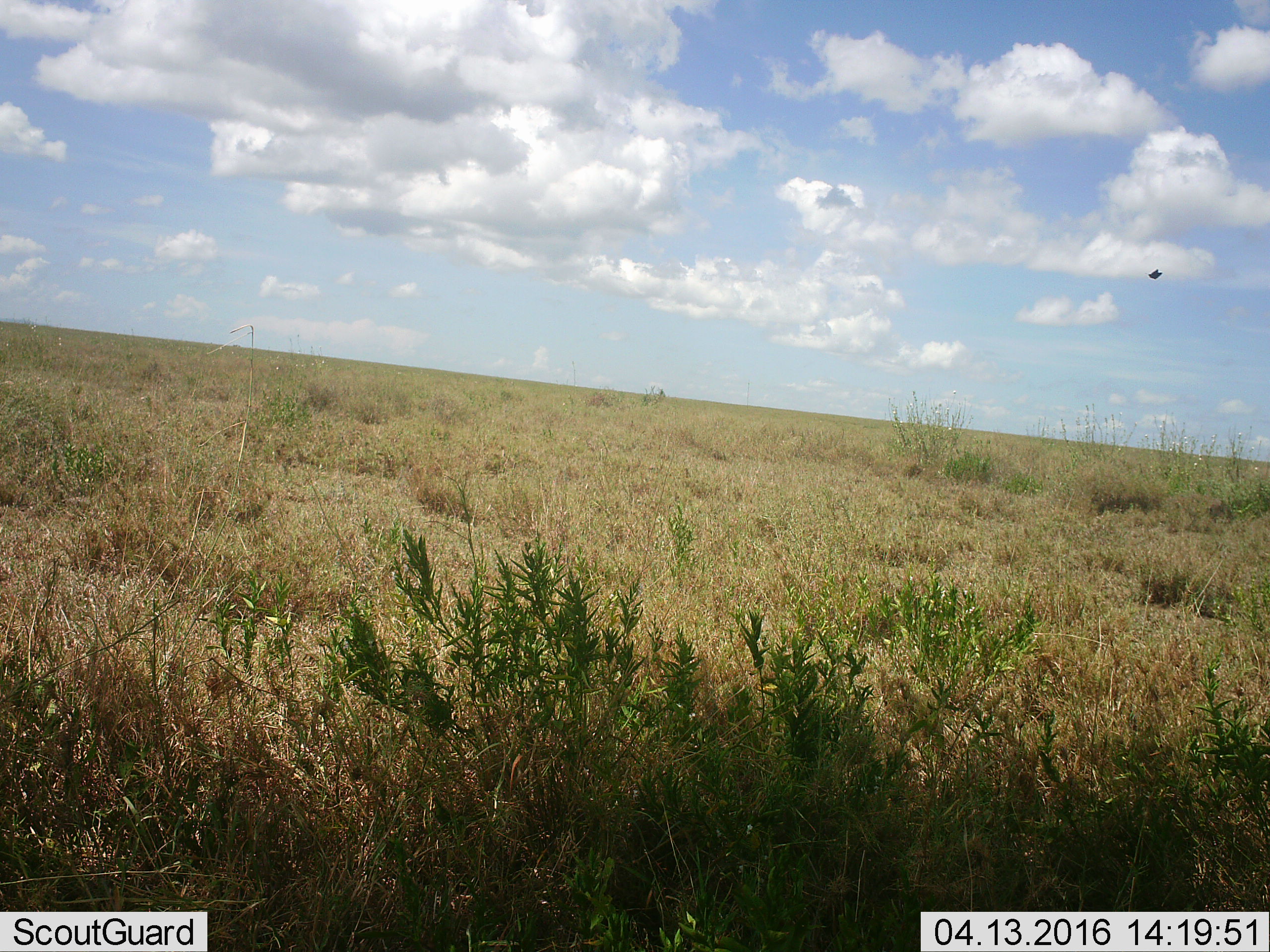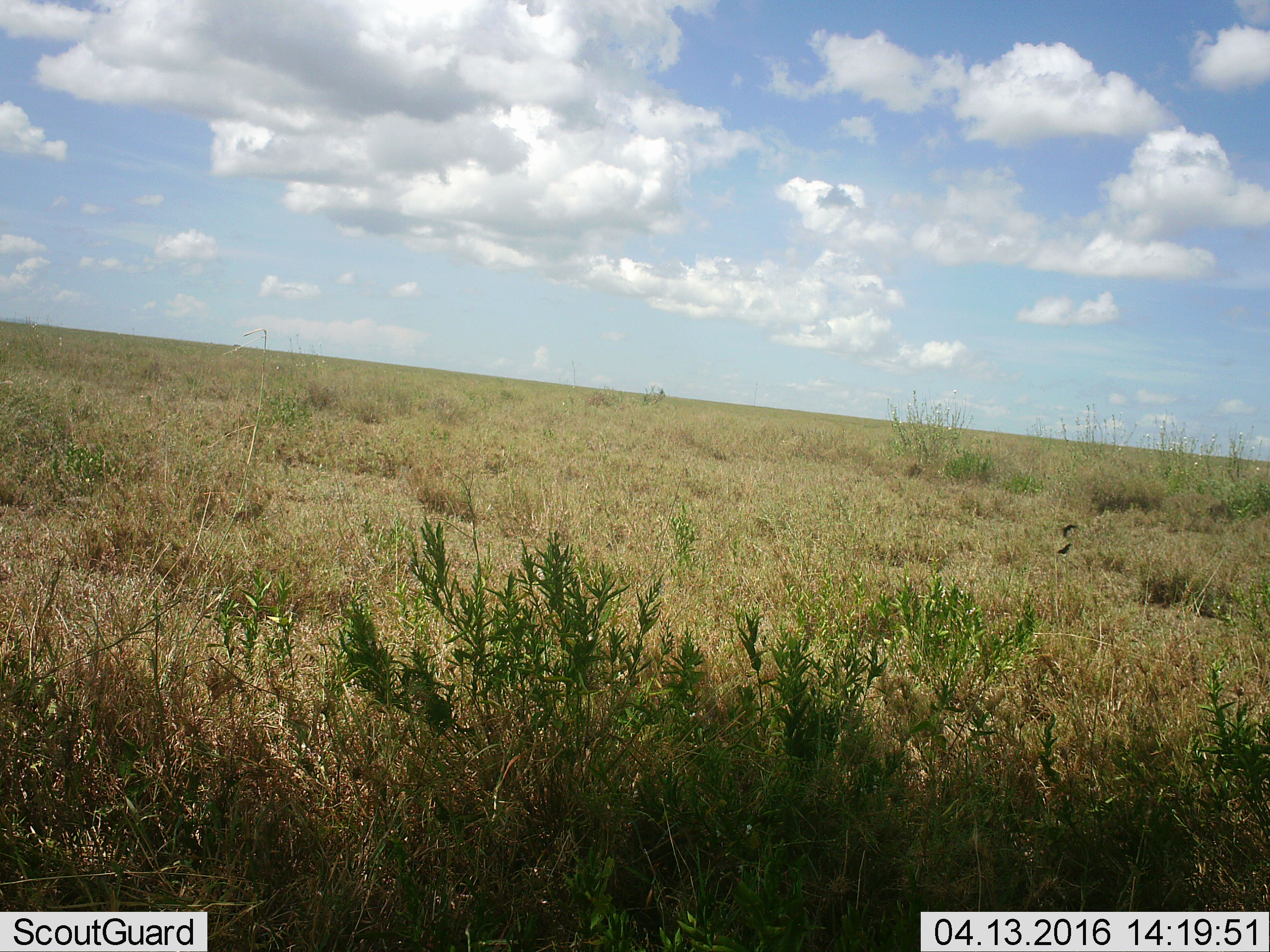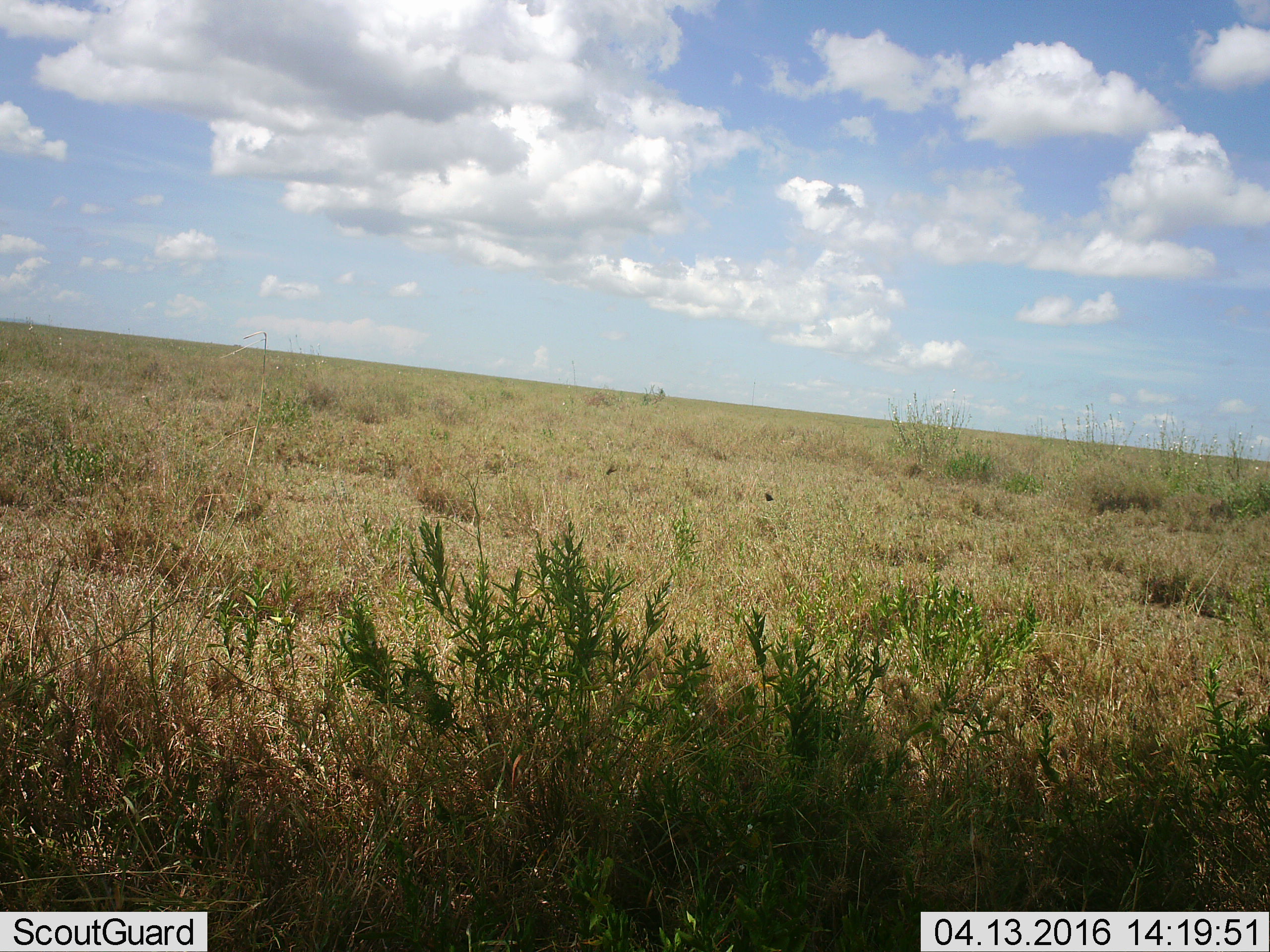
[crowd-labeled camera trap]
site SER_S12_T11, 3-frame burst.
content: unidentified animal